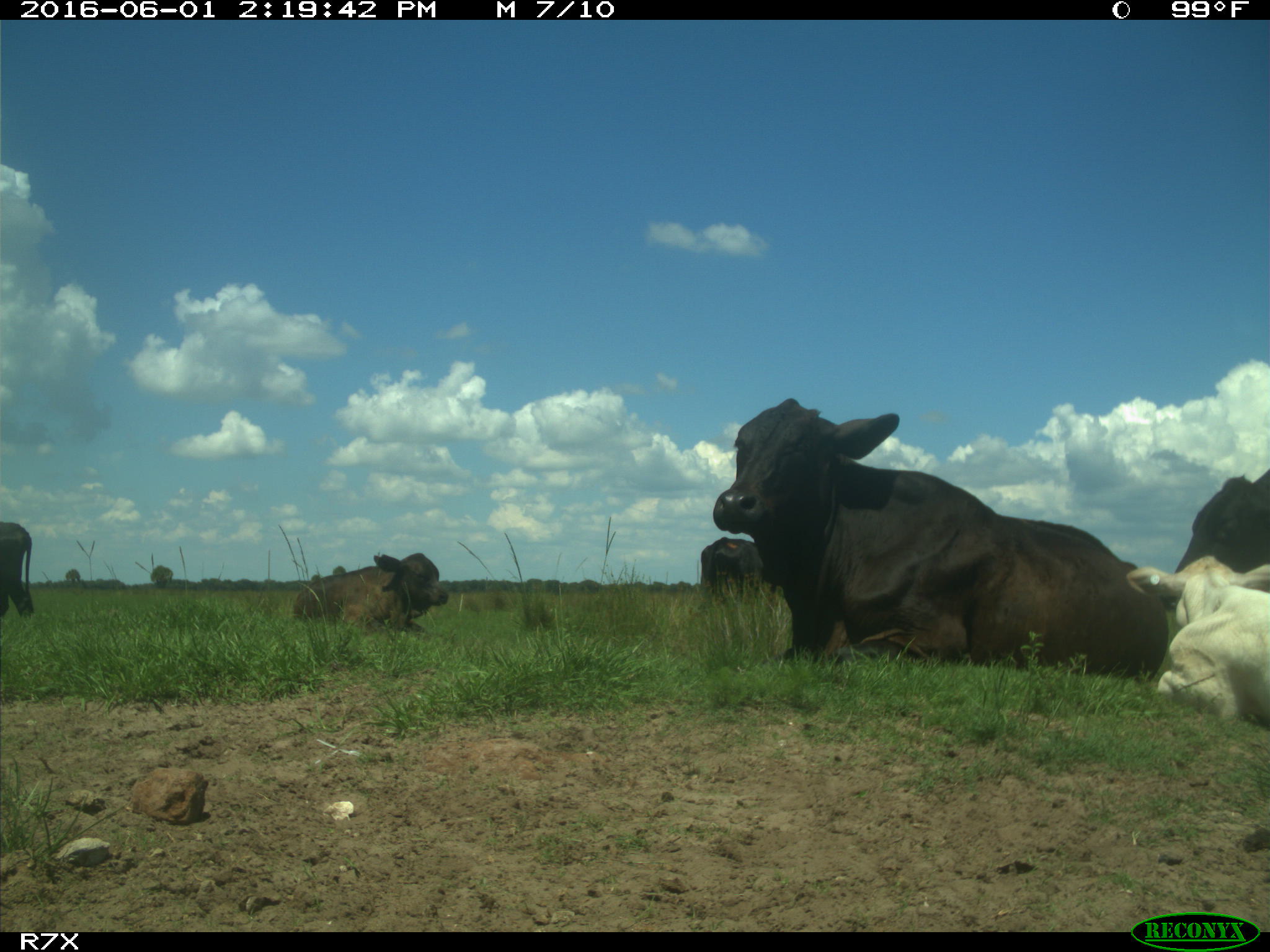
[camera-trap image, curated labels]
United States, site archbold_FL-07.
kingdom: Animalia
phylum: Chordata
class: Mammalia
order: Artiodactyla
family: Bovidae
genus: Bos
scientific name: Bos taurus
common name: domestic cow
Bos taurus (domestic cow).